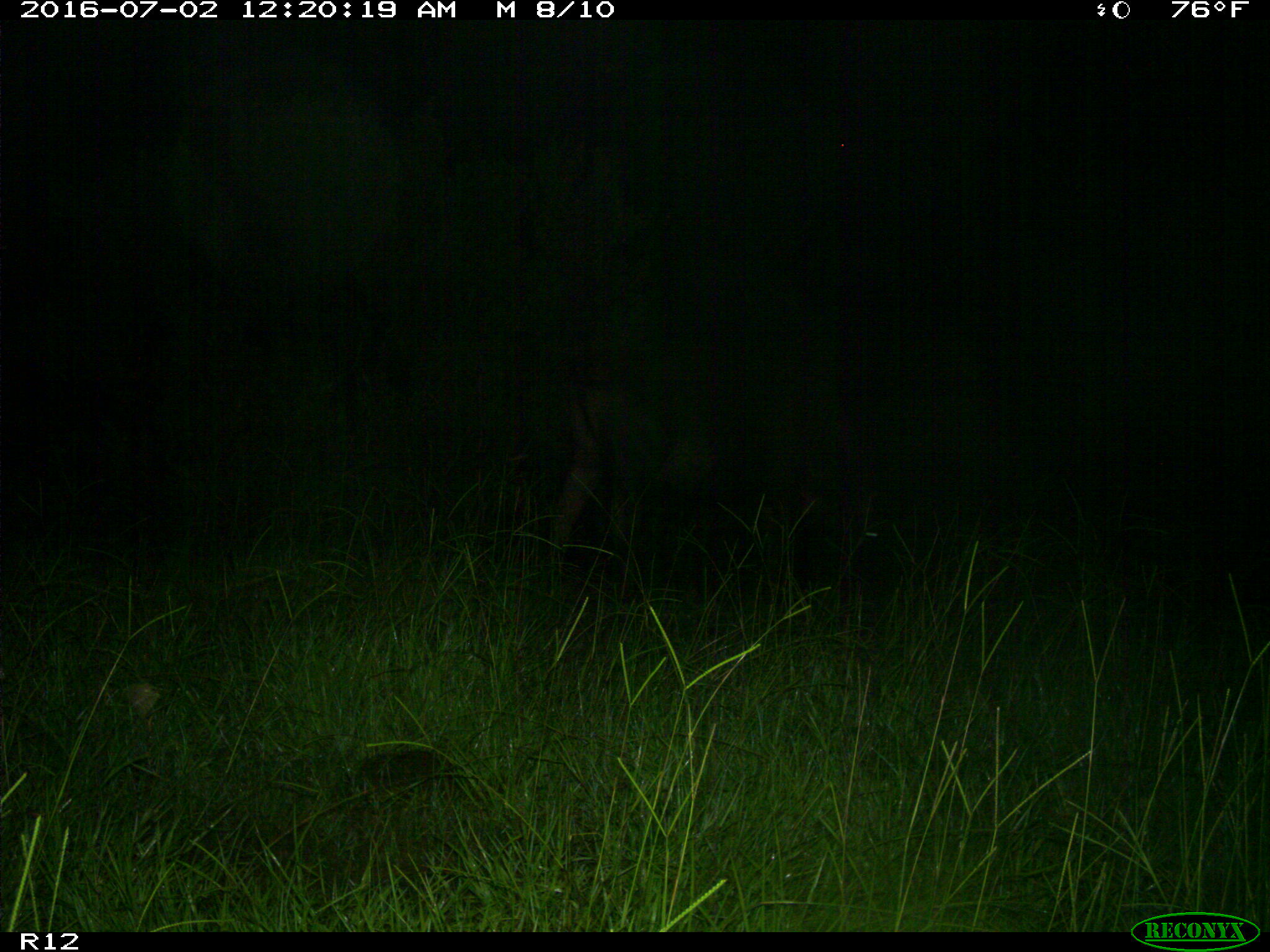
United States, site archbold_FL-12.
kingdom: Animalia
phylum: Chordata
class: Mammalia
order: Artiodactyla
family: Bovidae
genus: Bos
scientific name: Bos taurus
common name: domestic cow